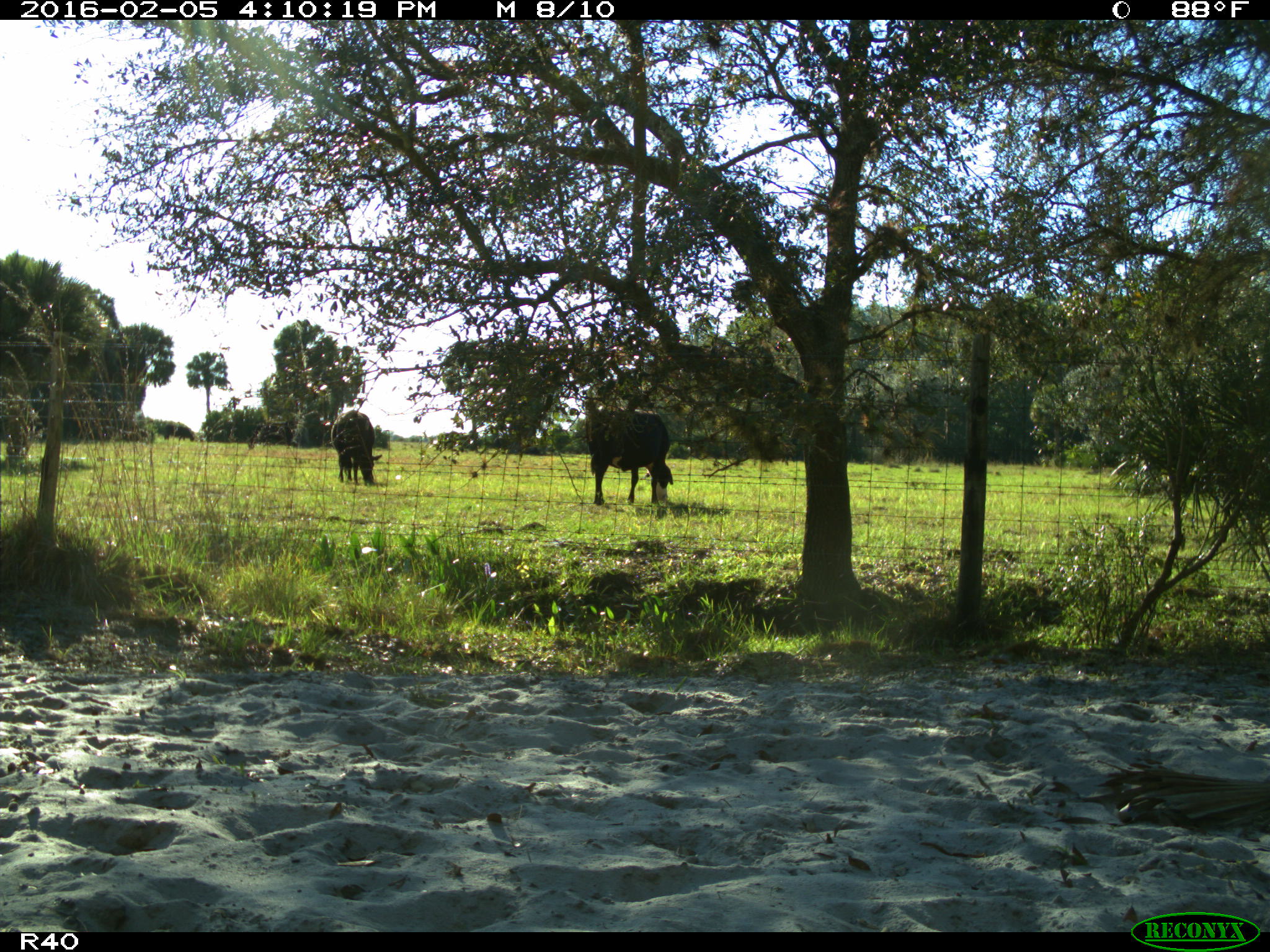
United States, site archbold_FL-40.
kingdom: Animalia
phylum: Chordata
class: Mammalia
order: Artiodactyla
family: Bovidae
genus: Bos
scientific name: Bos taurus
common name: domestic cow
Bos taurus (domestic cow).